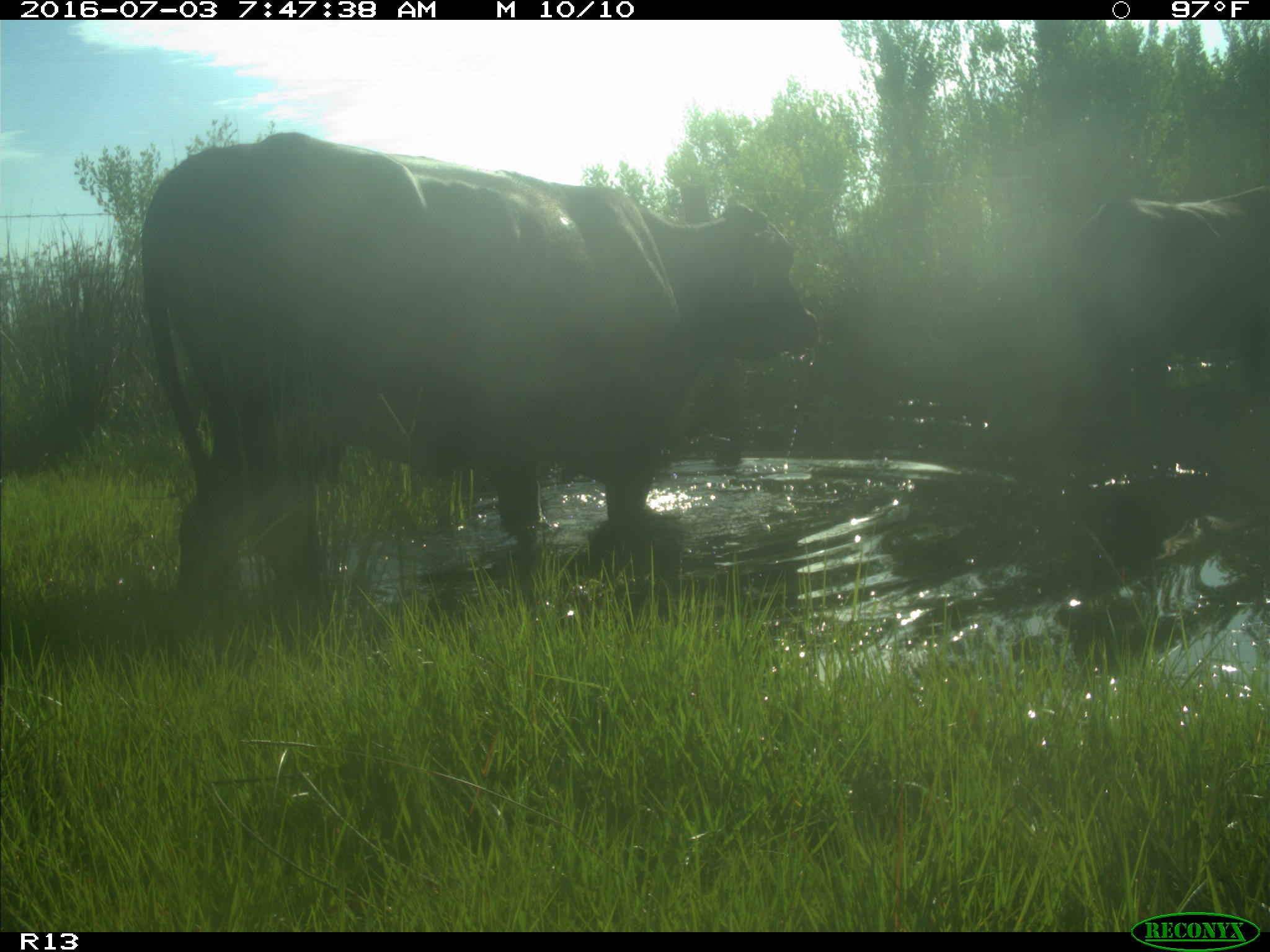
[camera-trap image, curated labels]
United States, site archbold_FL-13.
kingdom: Animalia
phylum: Chordata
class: Mammalia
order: Artiodactyla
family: Bovidae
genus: Bos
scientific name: Bos taurus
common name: domestic cow